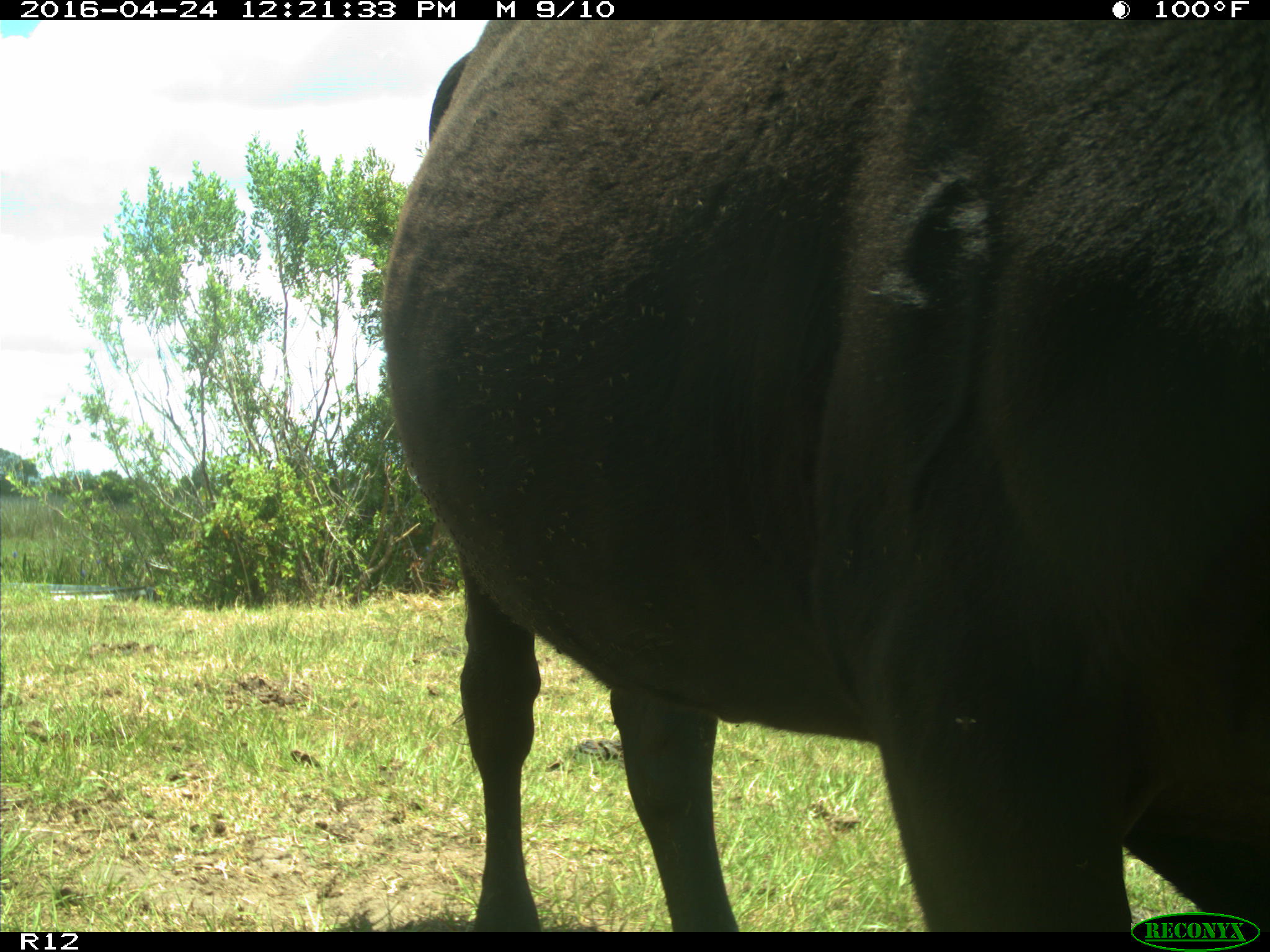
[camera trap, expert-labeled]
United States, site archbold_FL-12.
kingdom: Animalia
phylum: Chordata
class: Mammalia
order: Artiodactyla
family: Bovidae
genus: Bos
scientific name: Bos taurus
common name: domestic cow